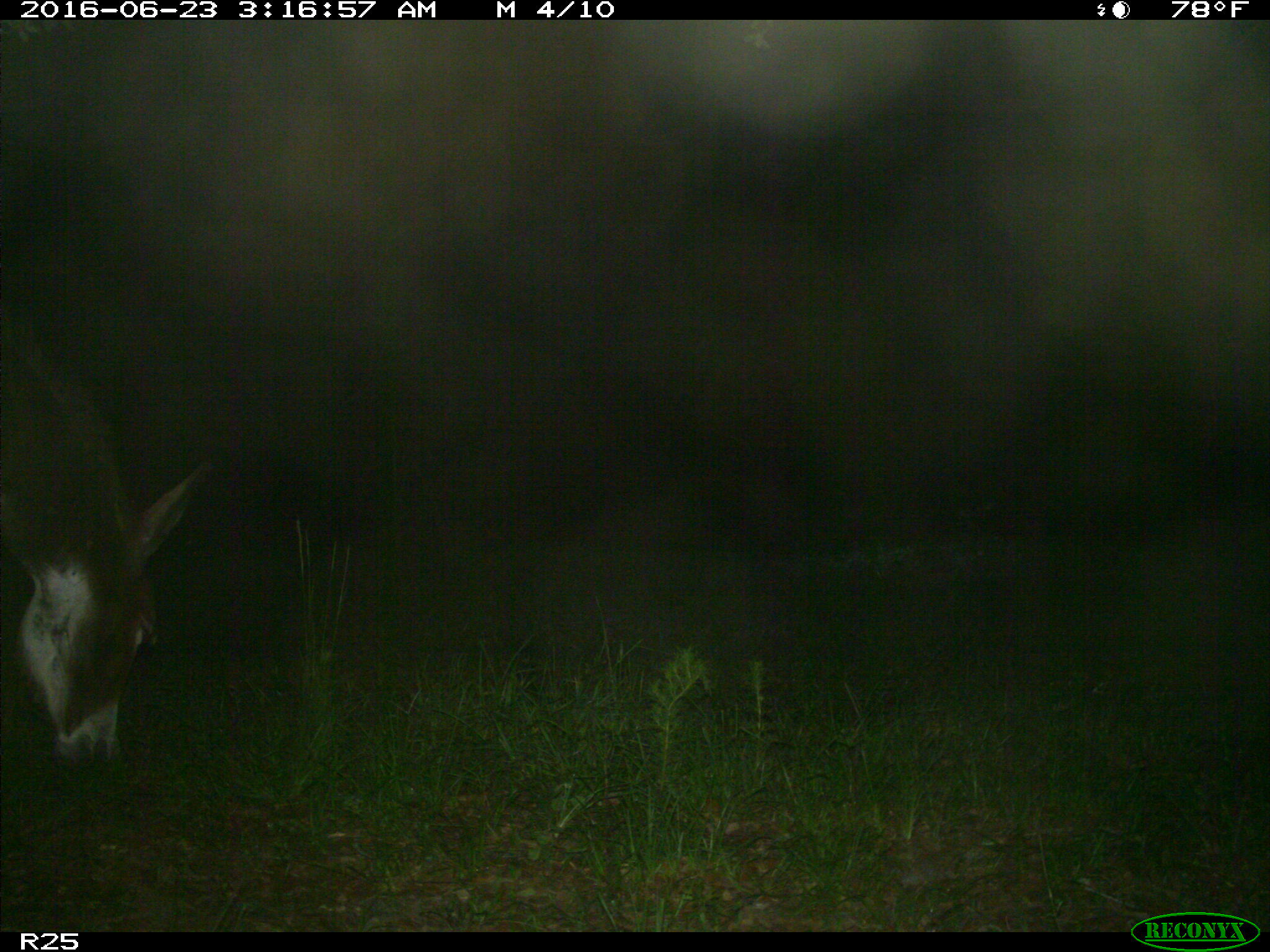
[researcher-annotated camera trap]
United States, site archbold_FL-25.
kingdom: Animalia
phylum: Chordata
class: Mammalia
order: Artiodactyla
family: Bovidae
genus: Bos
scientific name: Bos taurus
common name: domestic cow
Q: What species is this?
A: Bos taurus (domestic cow).